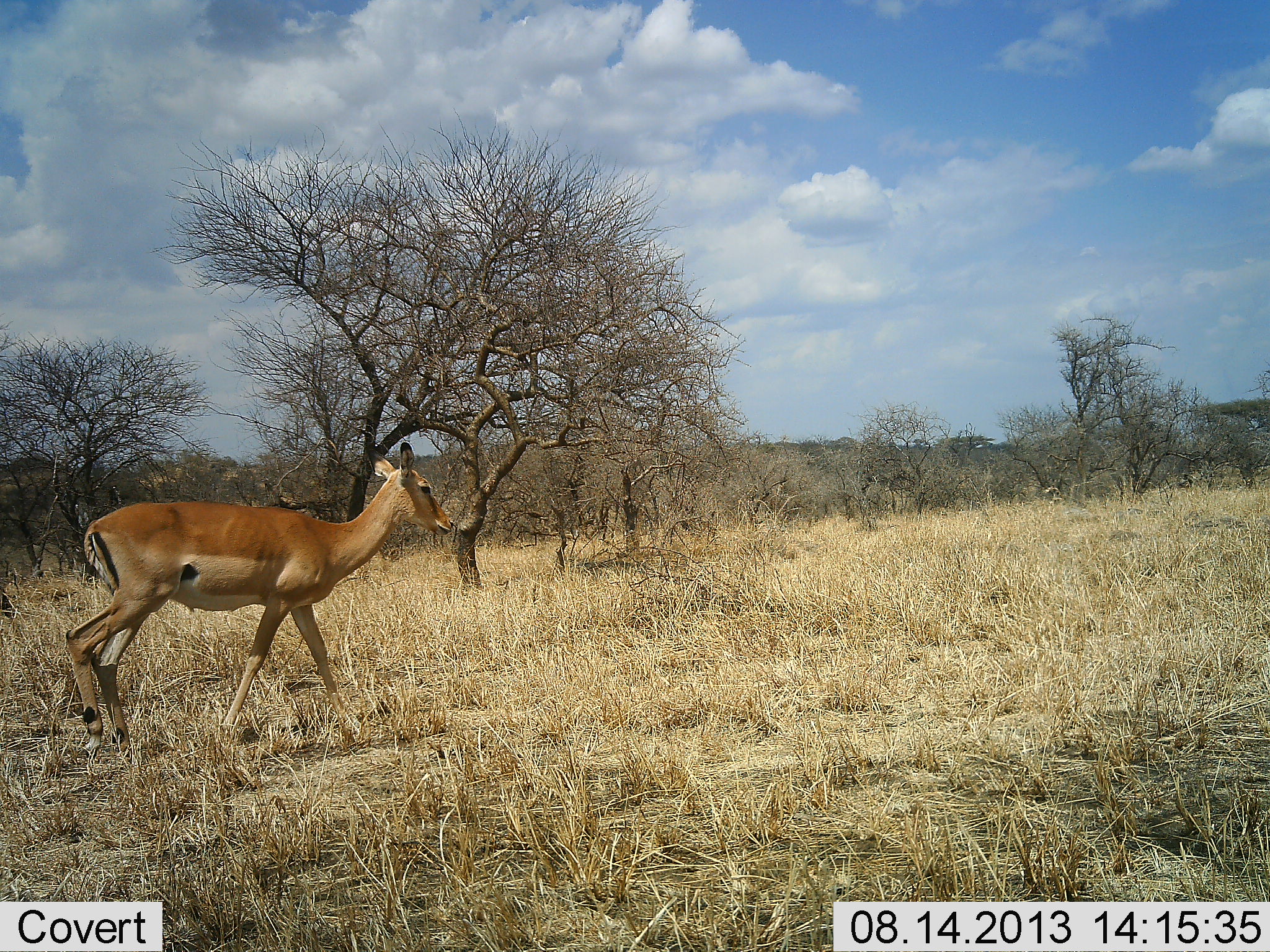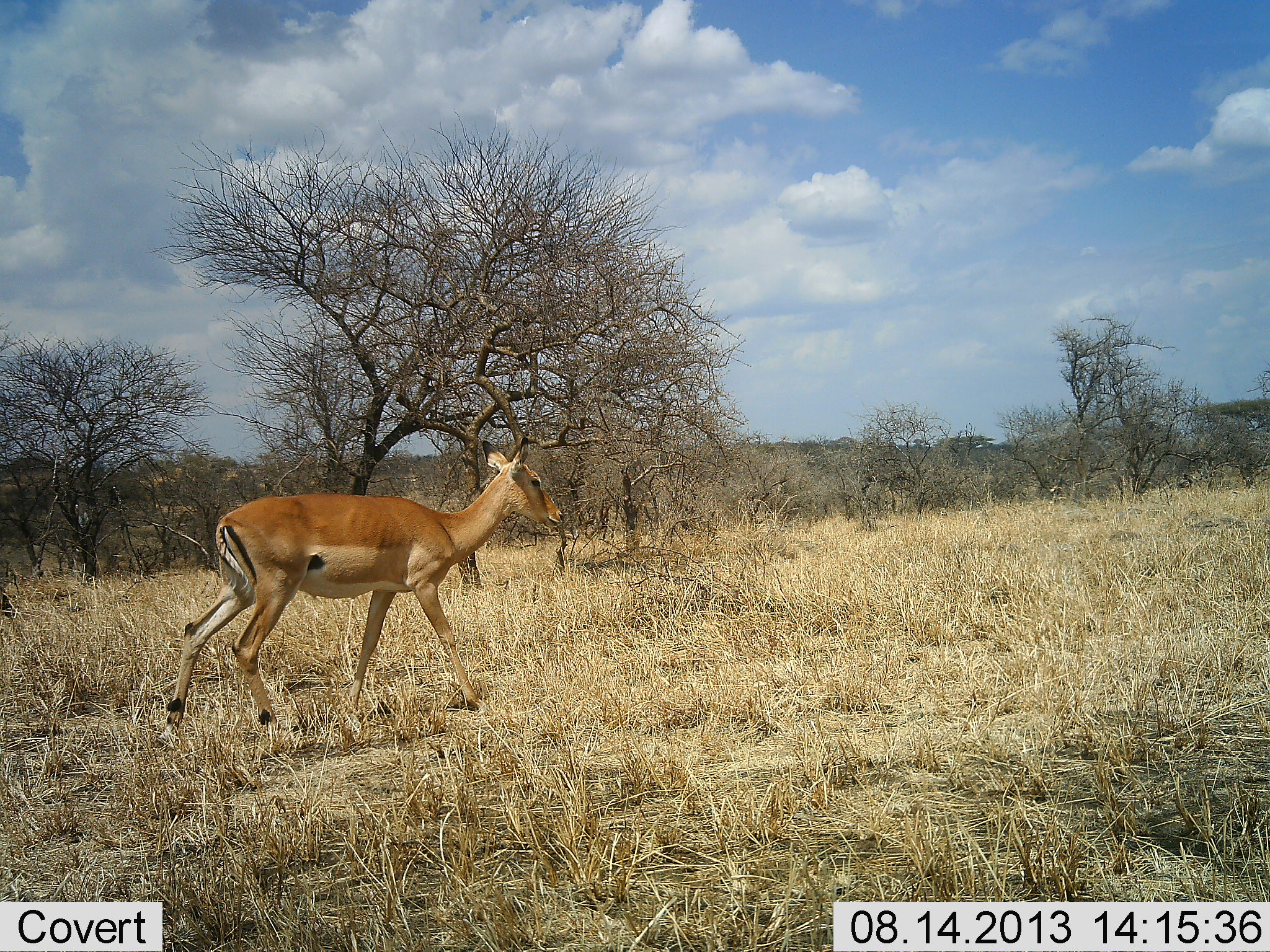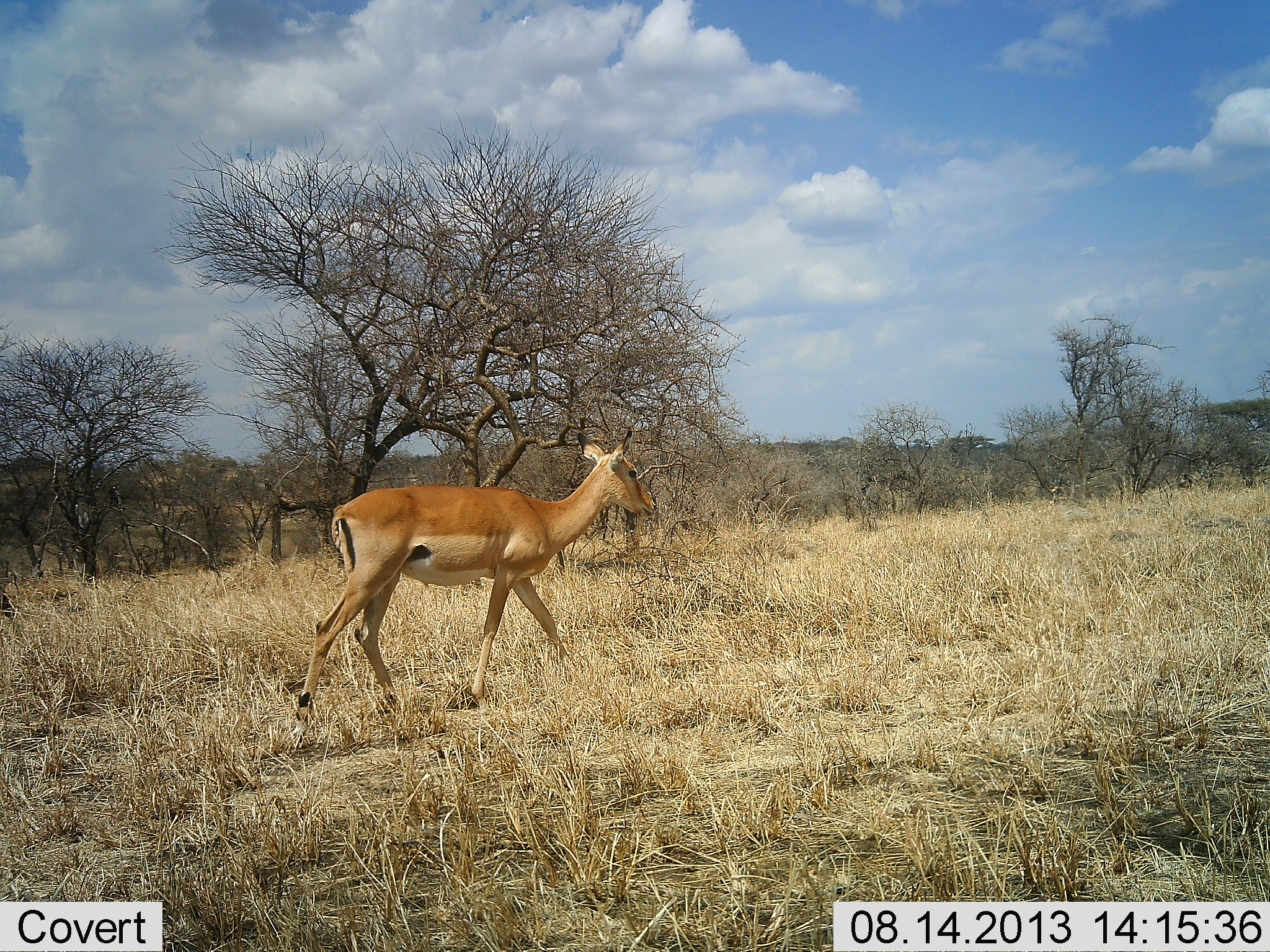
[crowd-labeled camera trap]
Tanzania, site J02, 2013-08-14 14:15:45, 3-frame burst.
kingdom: Animalia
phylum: Chordata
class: Mammalia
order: Artiodactyla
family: Bovidae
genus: Aepyceros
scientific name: Aepyceros melampus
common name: impala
Impala (Aepyceros melampus), count 1. Behavior (volunteer vote fractions): standing 0%, resting 0%, moving 100%, interacting 0%. Young present (vote fraction): 0%. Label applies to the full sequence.